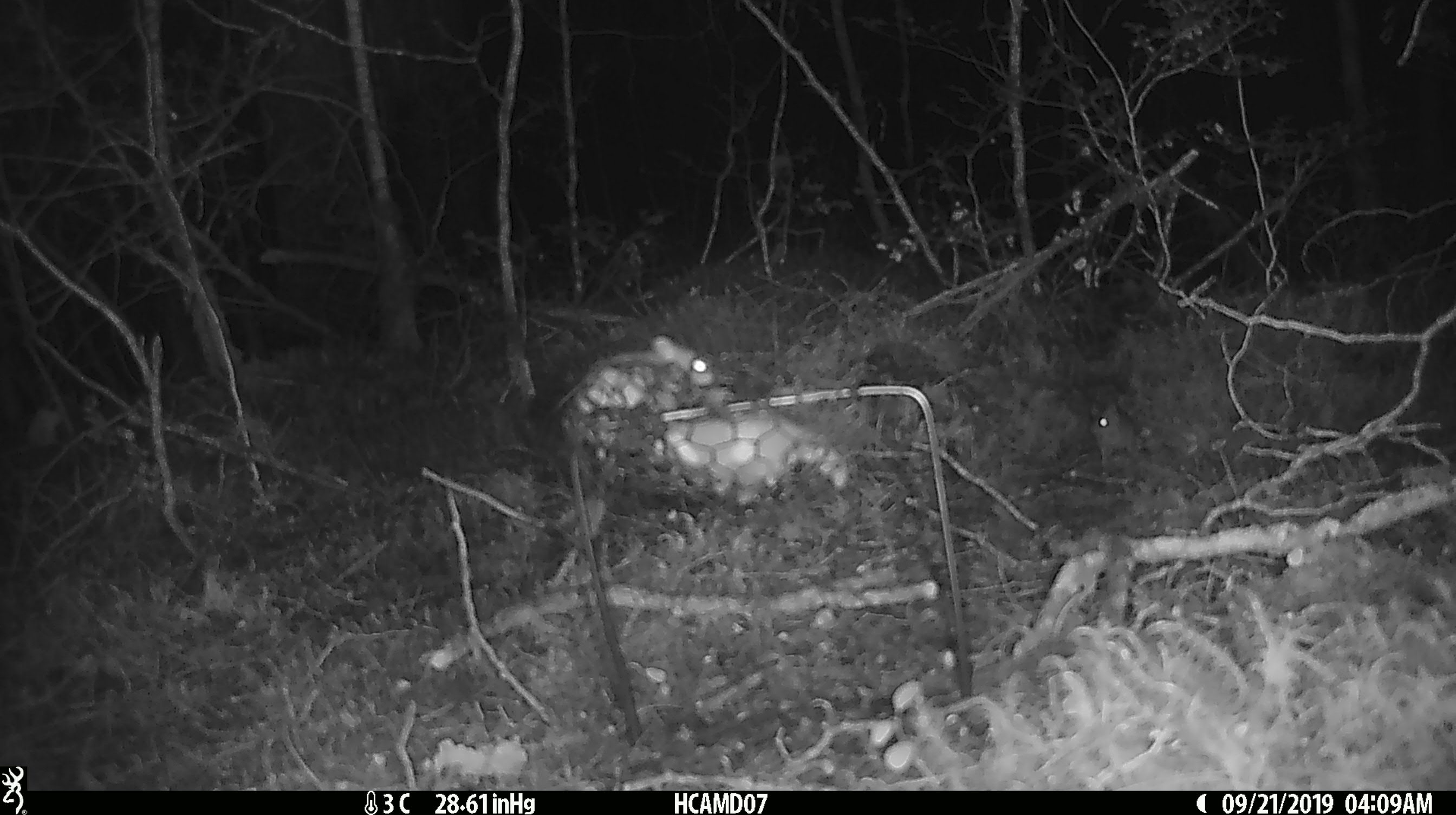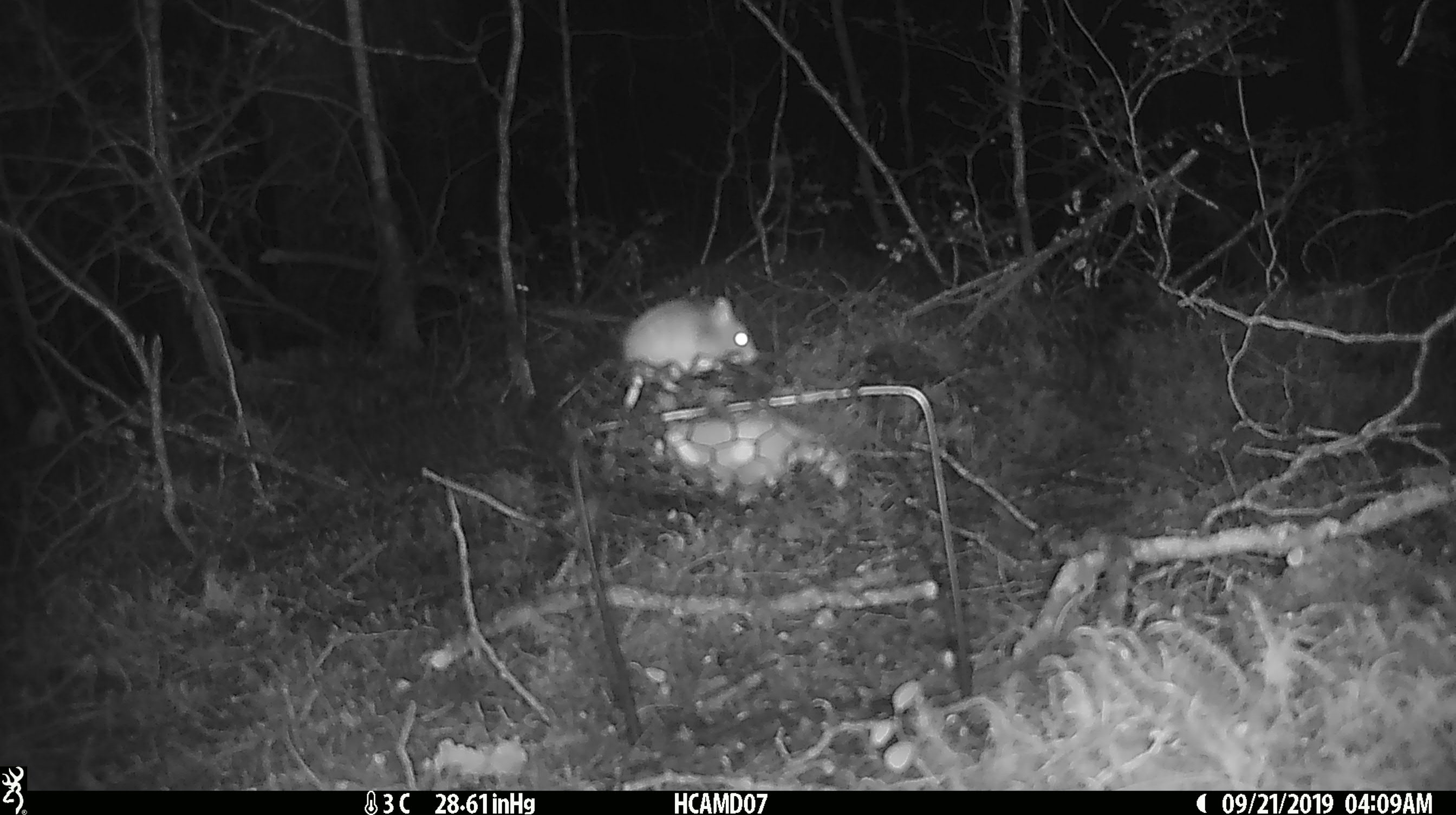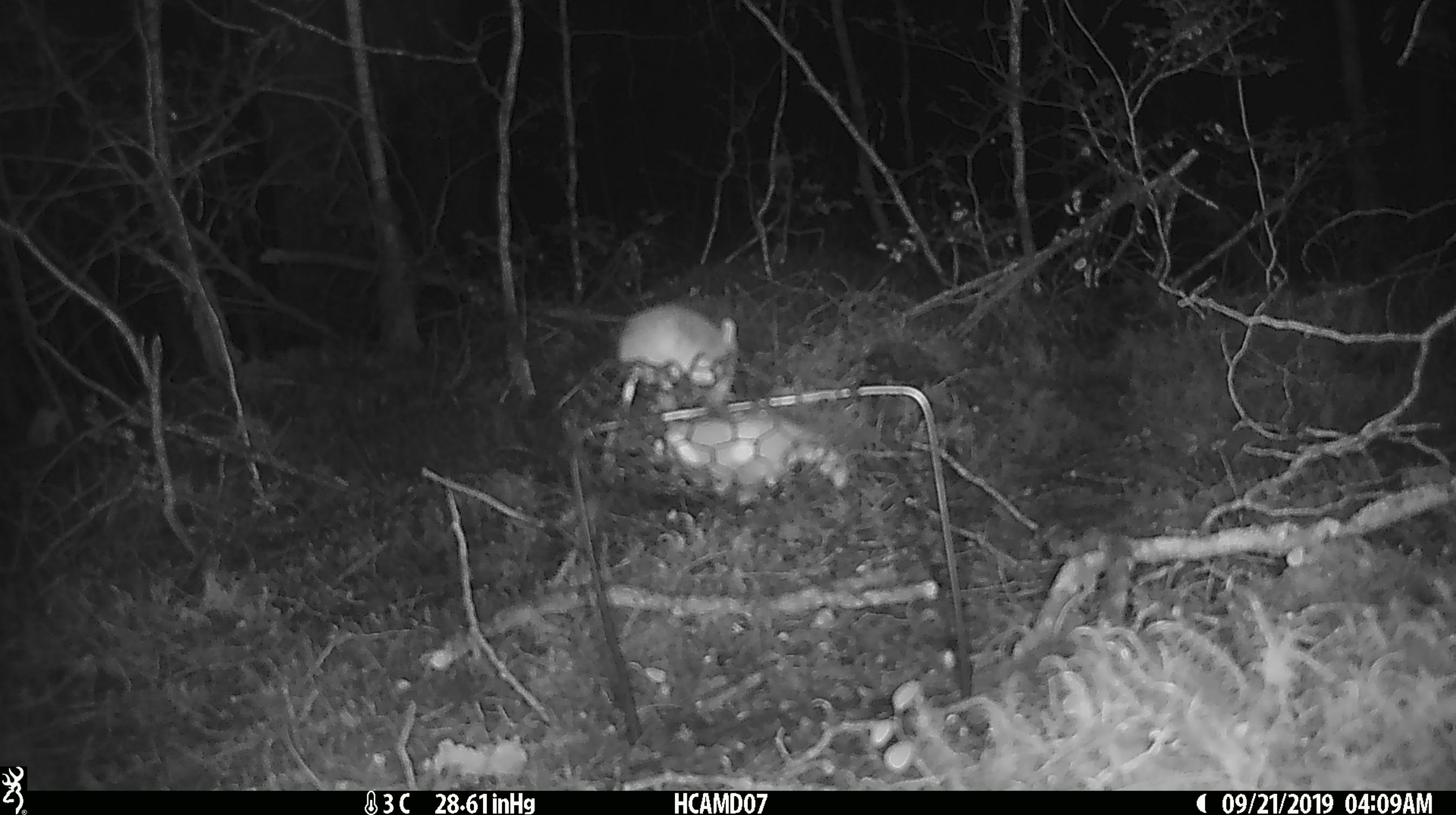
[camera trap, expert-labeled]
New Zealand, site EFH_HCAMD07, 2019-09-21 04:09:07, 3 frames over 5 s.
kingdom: Animalia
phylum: Chordata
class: Mammalia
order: Rodentia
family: Muridae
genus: Mus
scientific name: Mus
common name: mouse